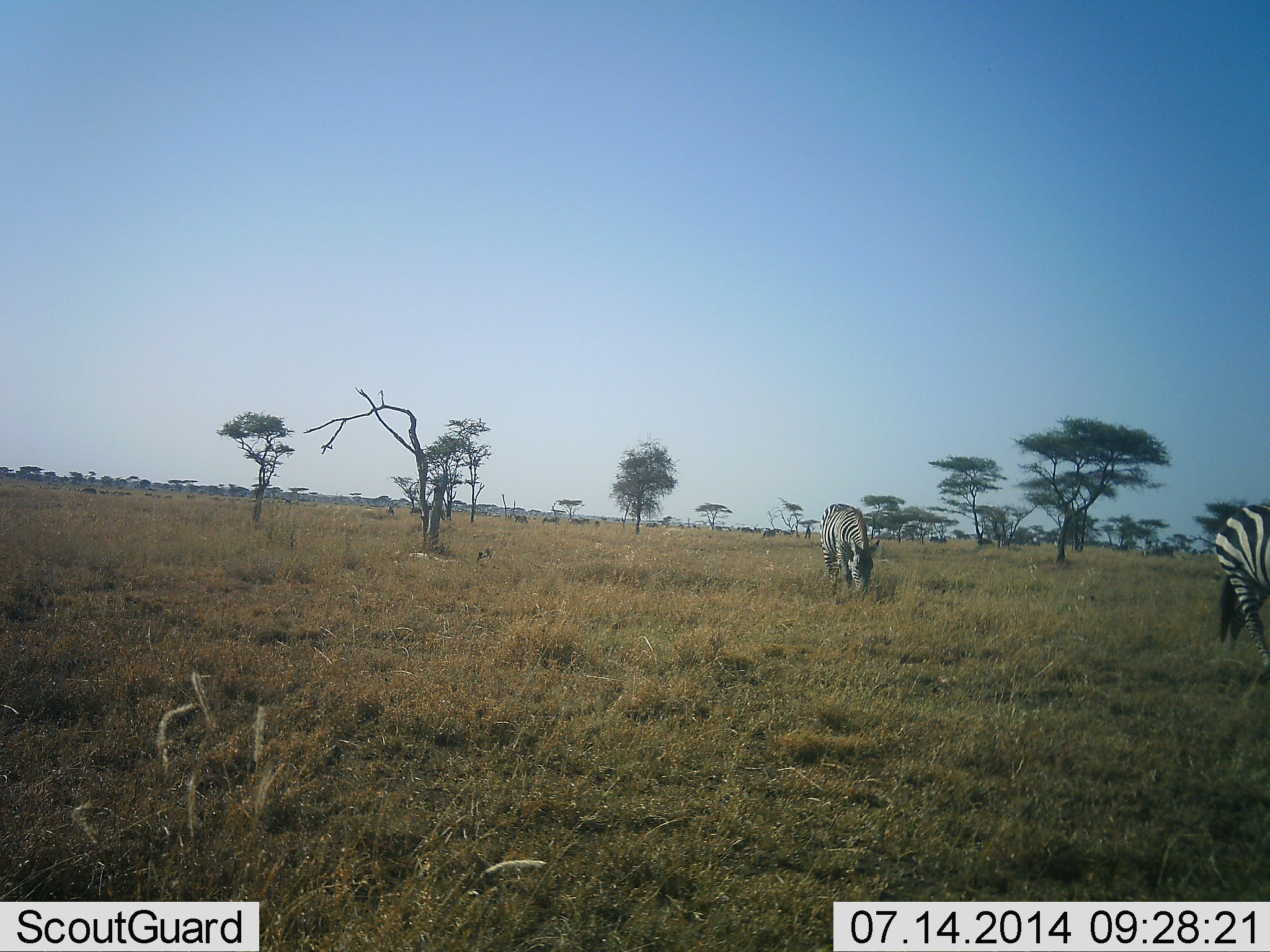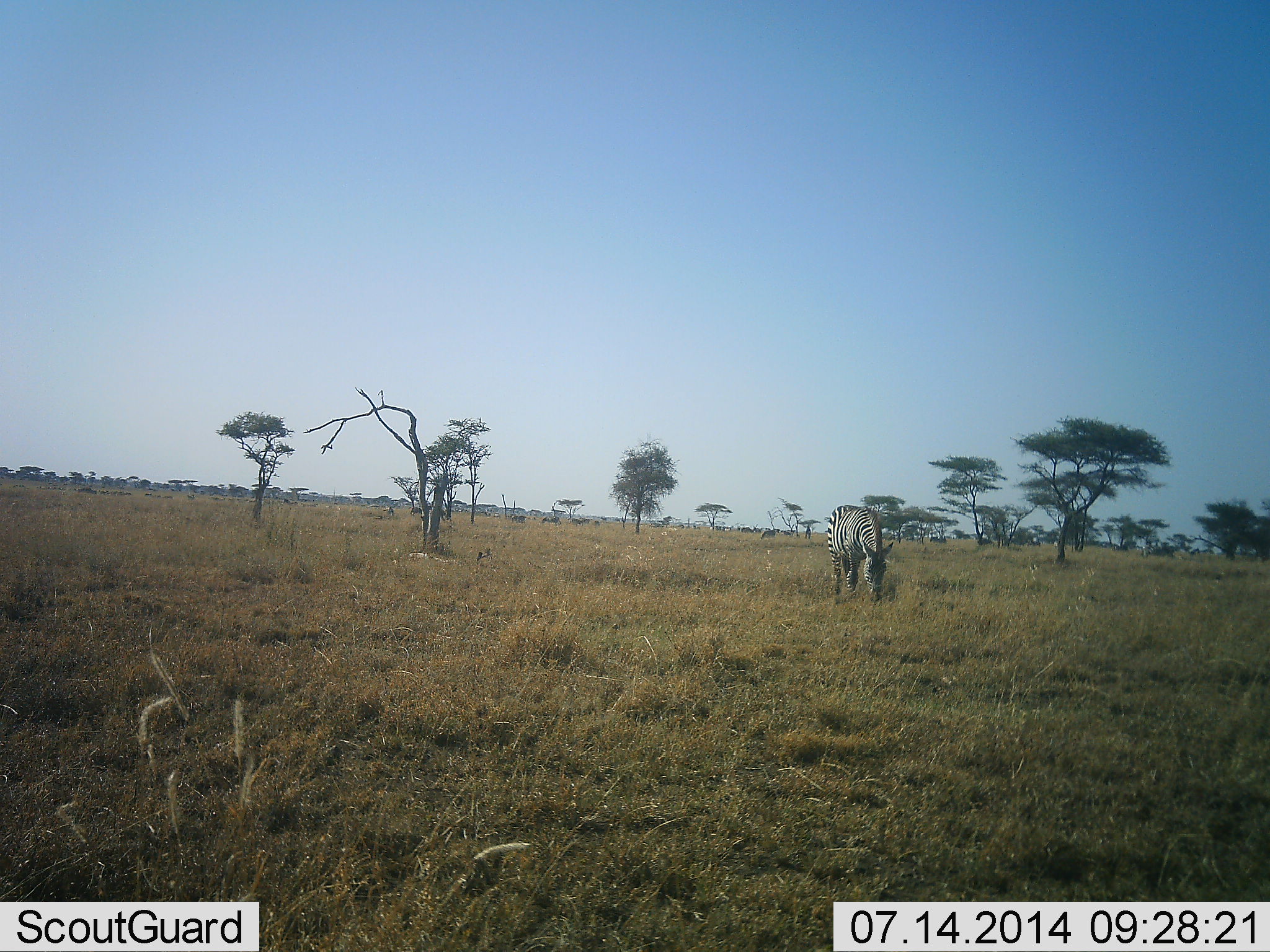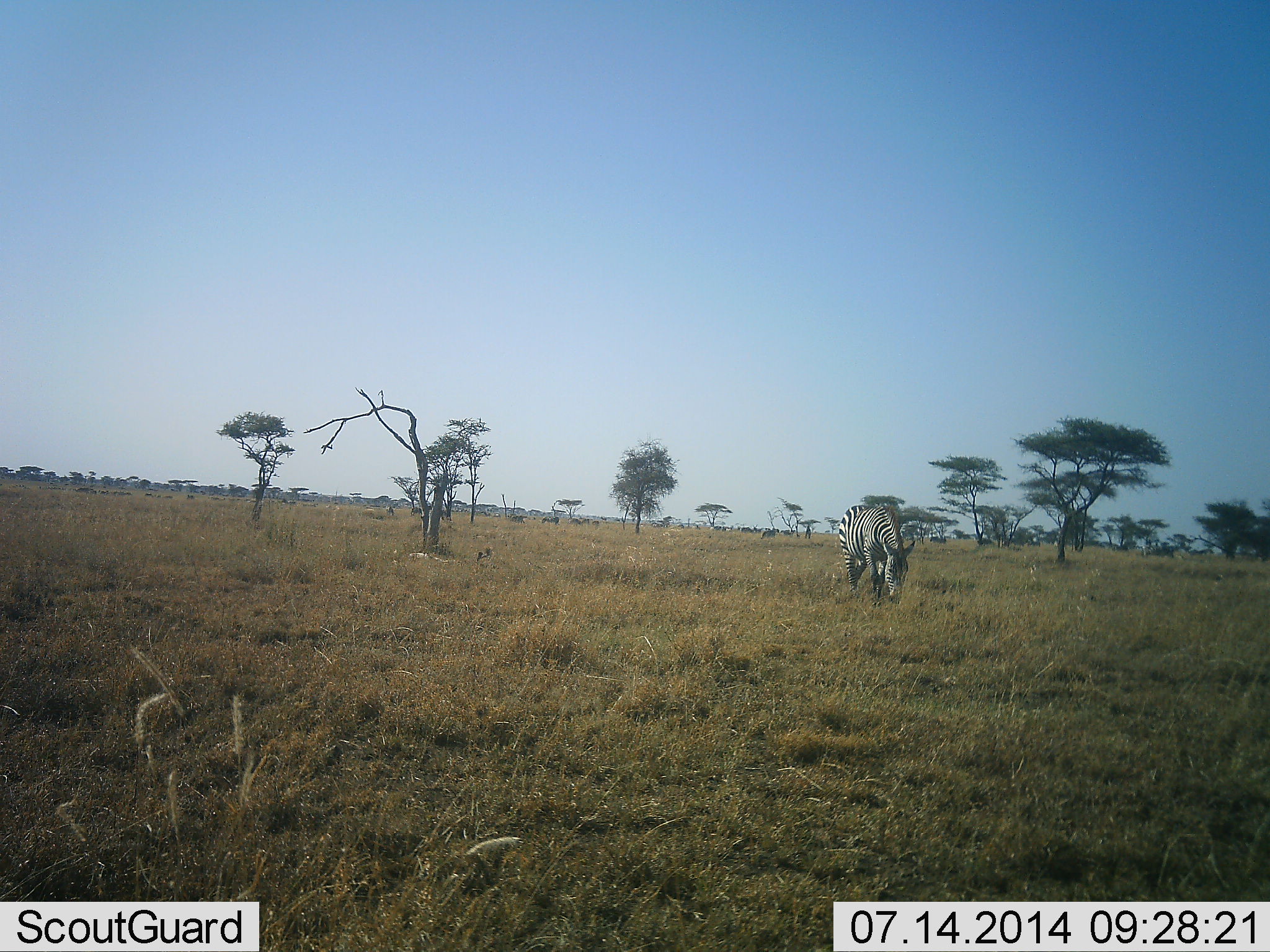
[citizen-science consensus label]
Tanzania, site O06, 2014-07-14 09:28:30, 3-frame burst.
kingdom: Animalia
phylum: Chordata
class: Mammalia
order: Perissodactyla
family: Equidae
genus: Equus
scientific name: Equus quagga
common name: plains zebra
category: zebra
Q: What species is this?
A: Zebra (plains zebra) (Equus quagga).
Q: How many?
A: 2.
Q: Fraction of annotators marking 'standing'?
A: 17%.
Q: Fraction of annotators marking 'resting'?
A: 0%.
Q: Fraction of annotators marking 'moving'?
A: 83%.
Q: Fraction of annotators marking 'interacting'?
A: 0%.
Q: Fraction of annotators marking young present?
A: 0%.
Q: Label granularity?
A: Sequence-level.